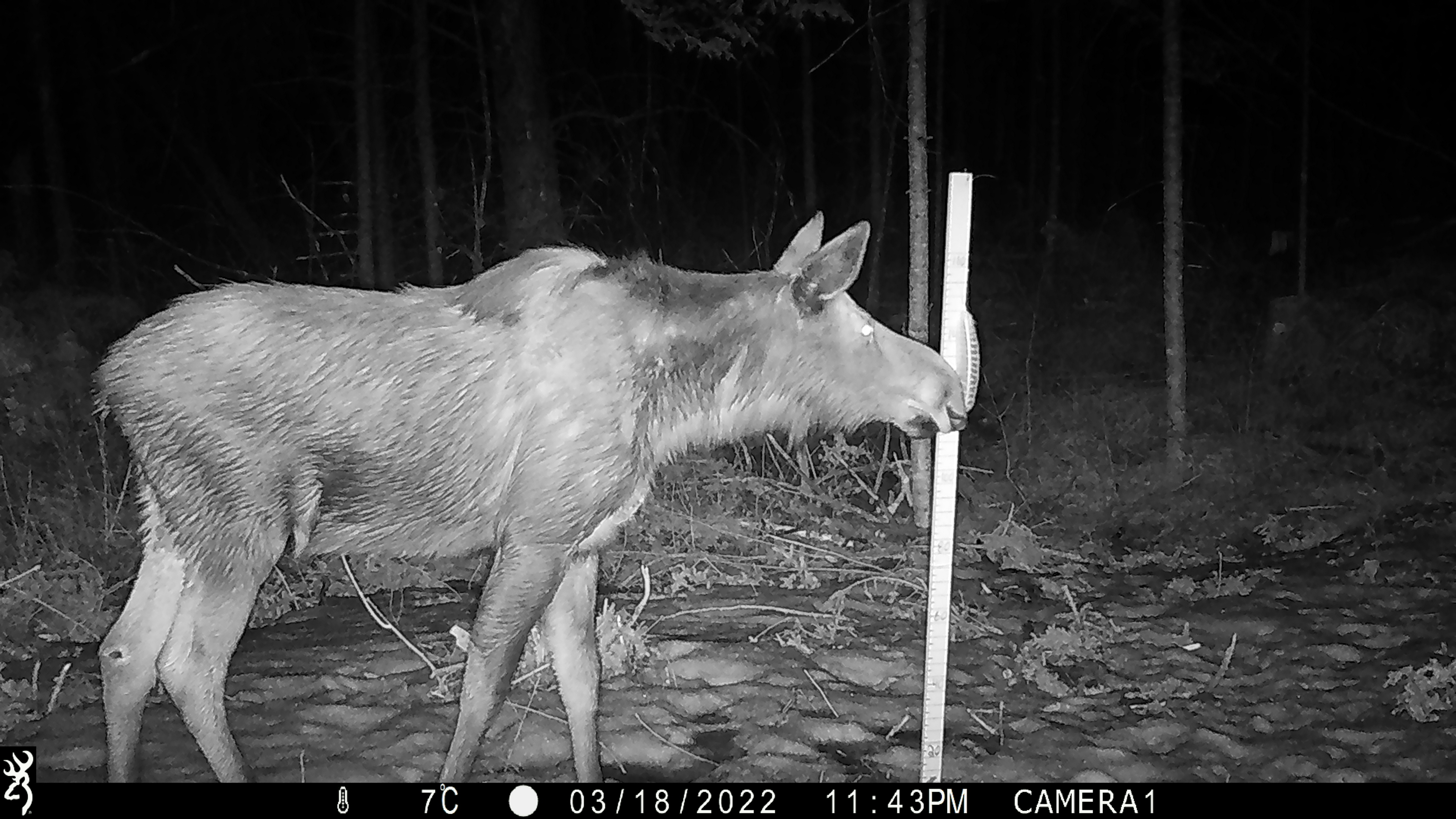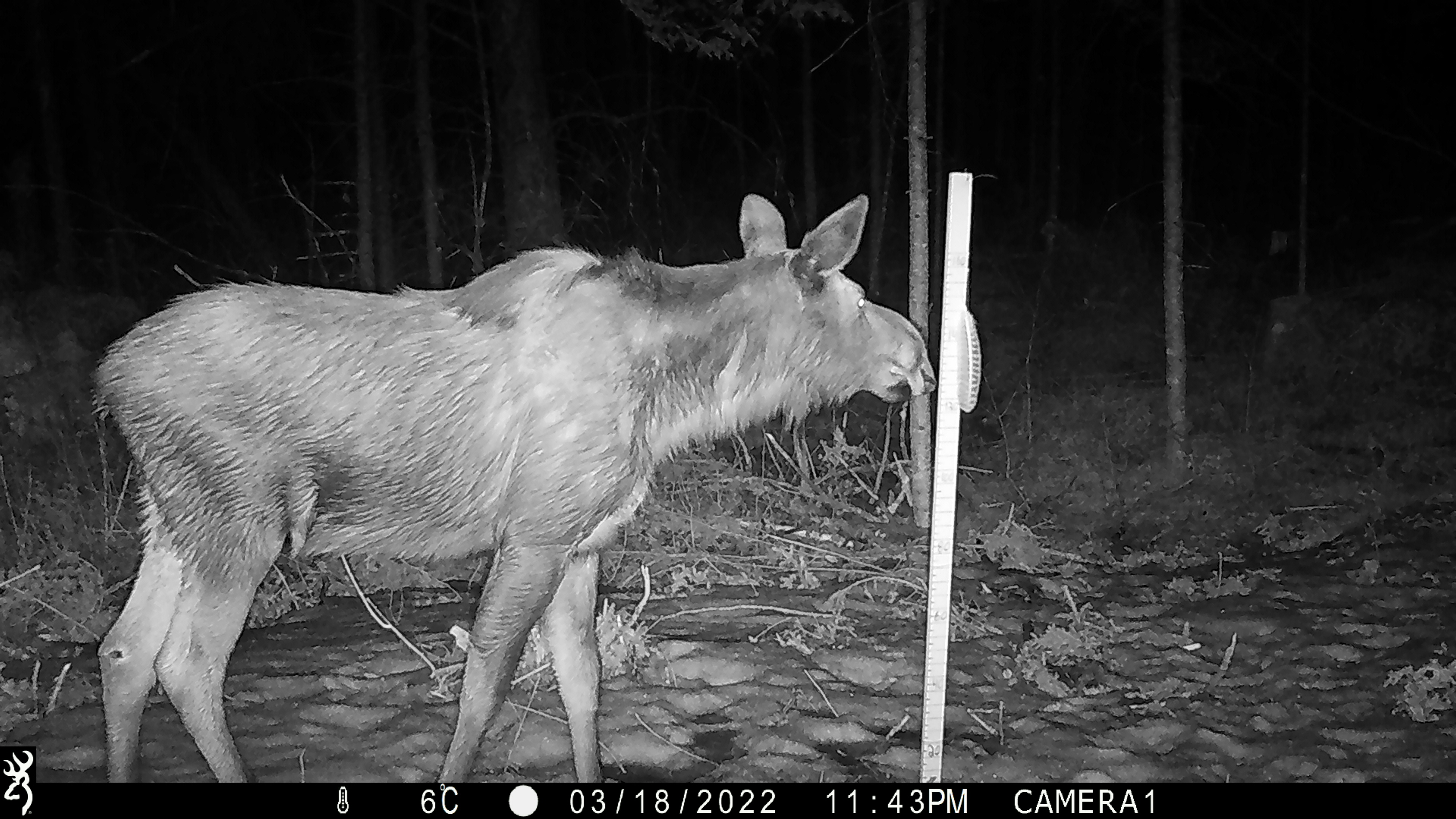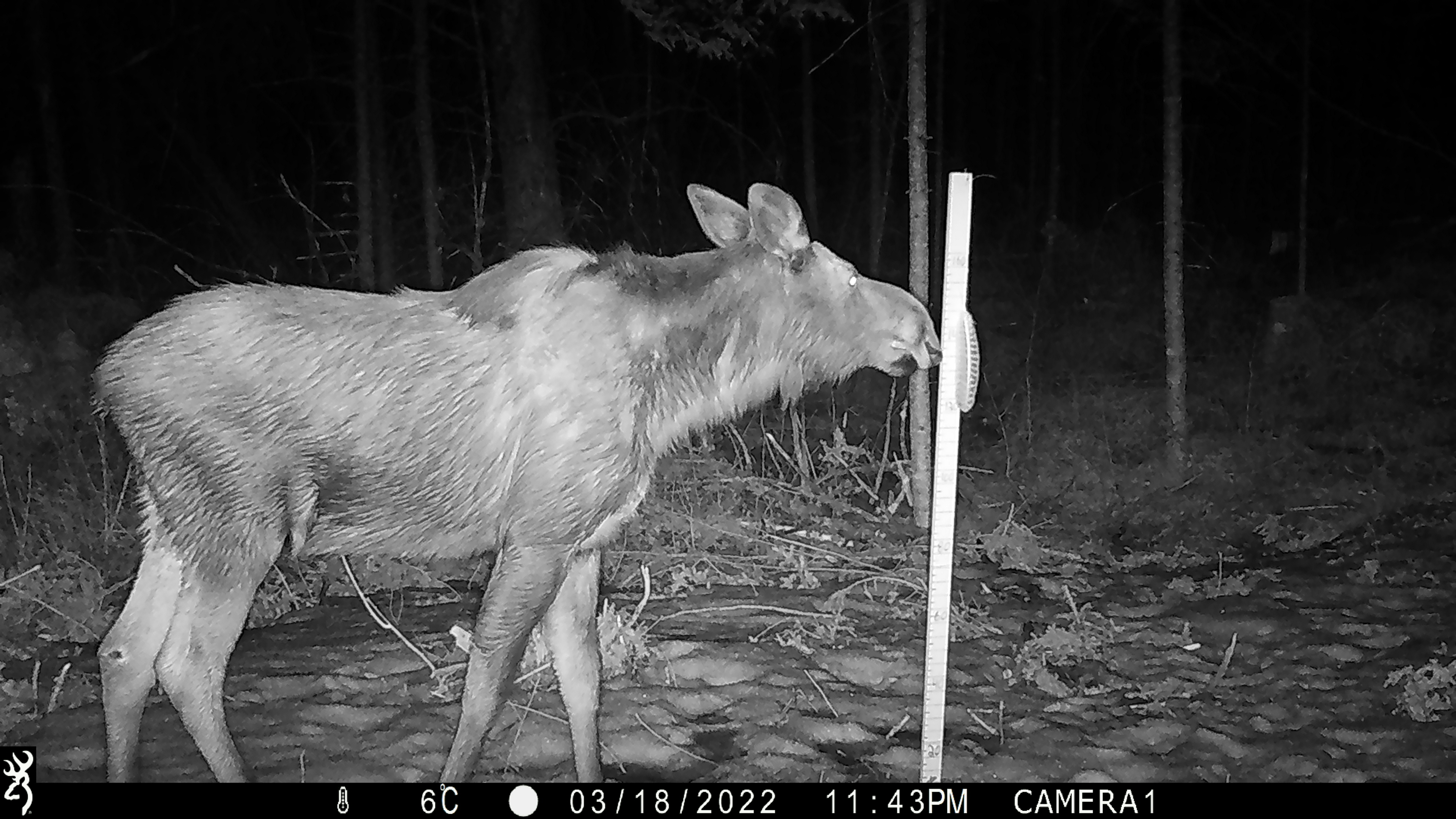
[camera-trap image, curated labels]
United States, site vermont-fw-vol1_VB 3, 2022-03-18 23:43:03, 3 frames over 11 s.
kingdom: Animalia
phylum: Chordata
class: Mammalia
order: Artiodactyla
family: Cervidae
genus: Alces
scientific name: Alces alces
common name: moose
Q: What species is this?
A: Moose (Alces alces).